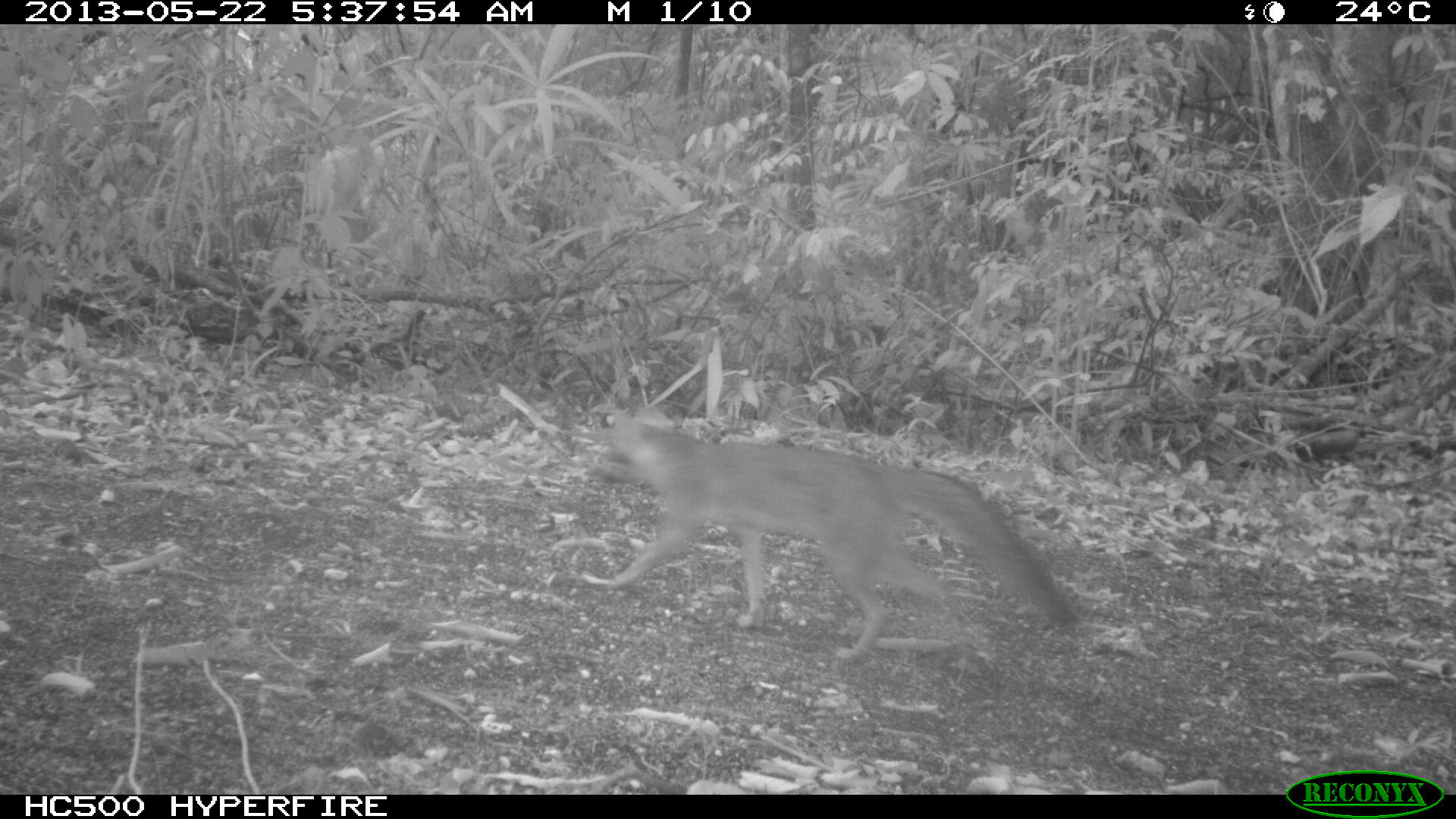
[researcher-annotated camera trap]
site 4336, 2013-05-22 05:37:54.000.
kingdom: Animalia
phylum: Chordata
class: Mammalia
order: Carnivora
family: Canidae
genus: Urocyon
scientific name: Urocyon cinereoargenteus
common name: gray fox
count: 1